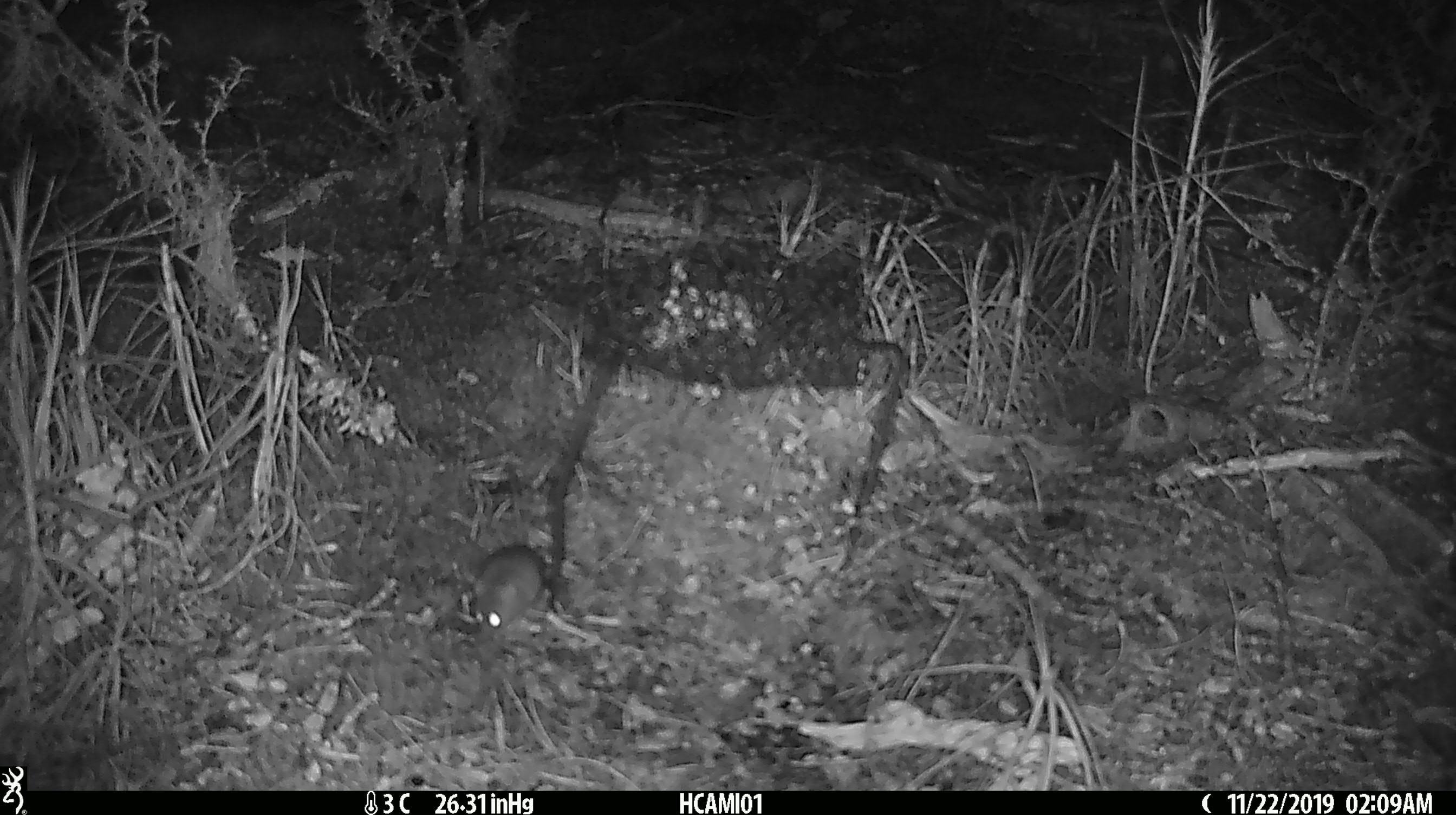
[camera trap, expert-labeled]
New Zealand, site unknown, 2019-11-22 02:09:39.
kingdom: Animalia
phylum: Chordata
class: Mammalia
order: Rodentia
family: Muridae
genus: Mus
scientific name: Mus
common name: mouse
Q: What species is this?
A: Mouse (Mus).